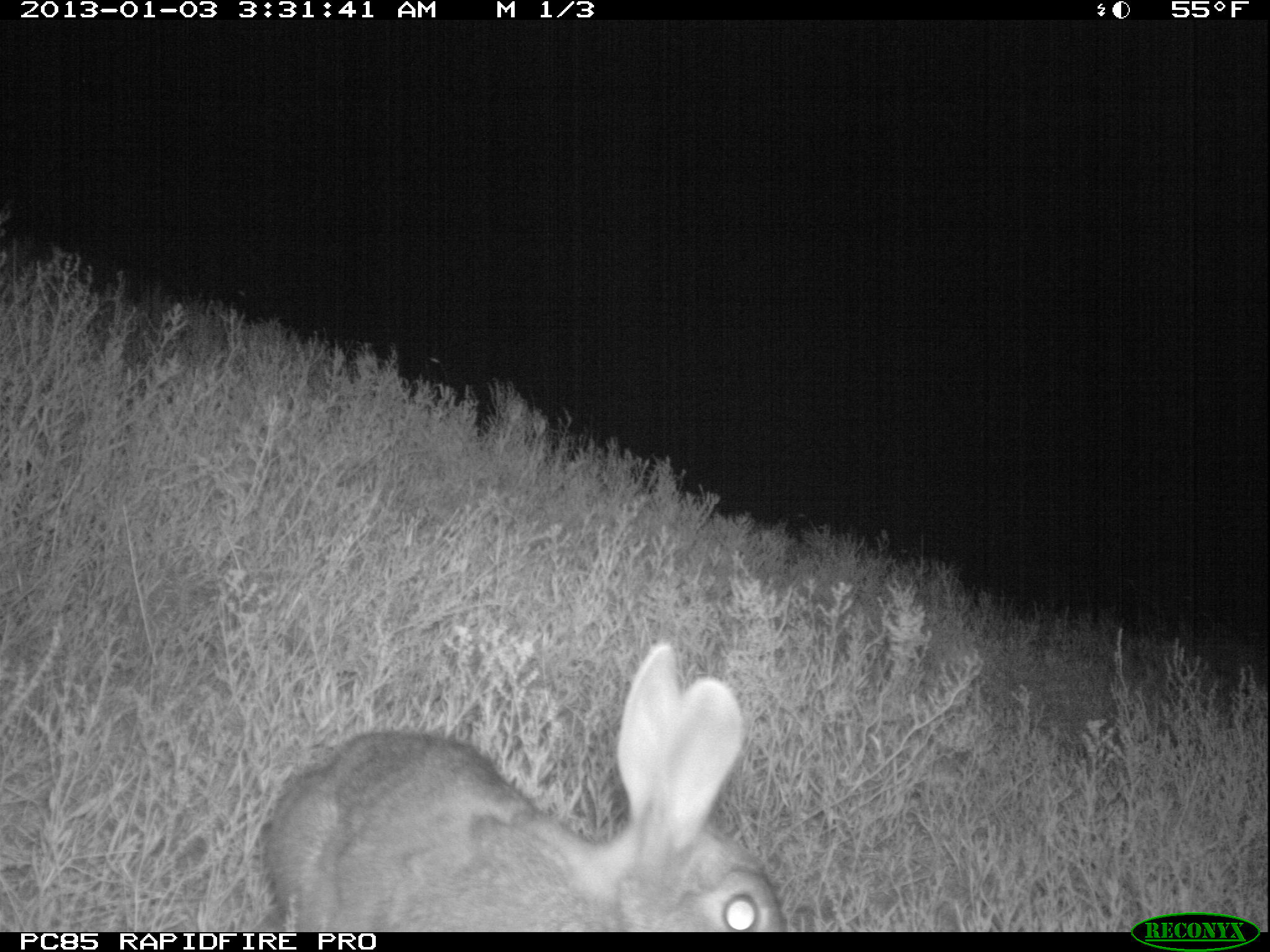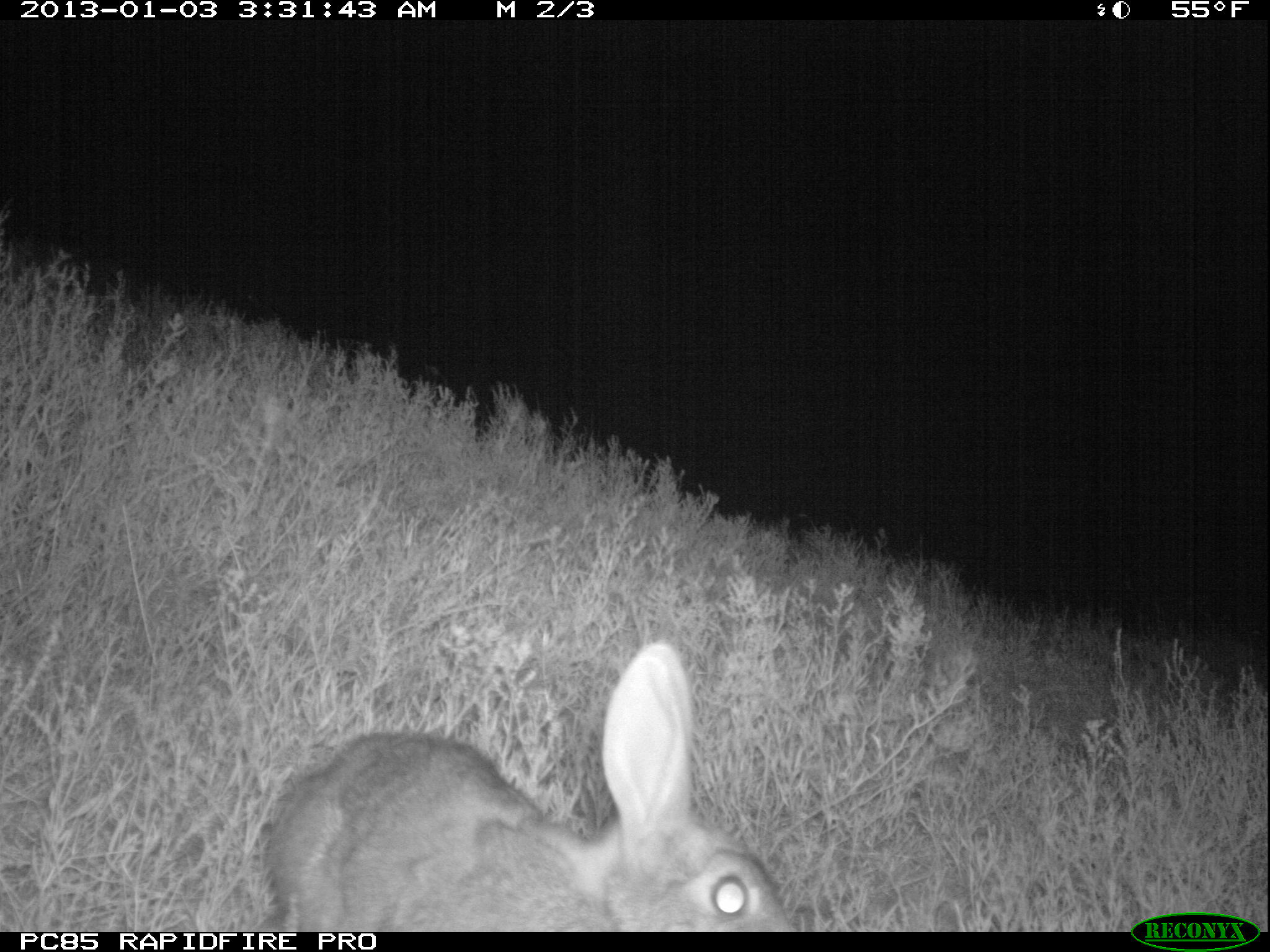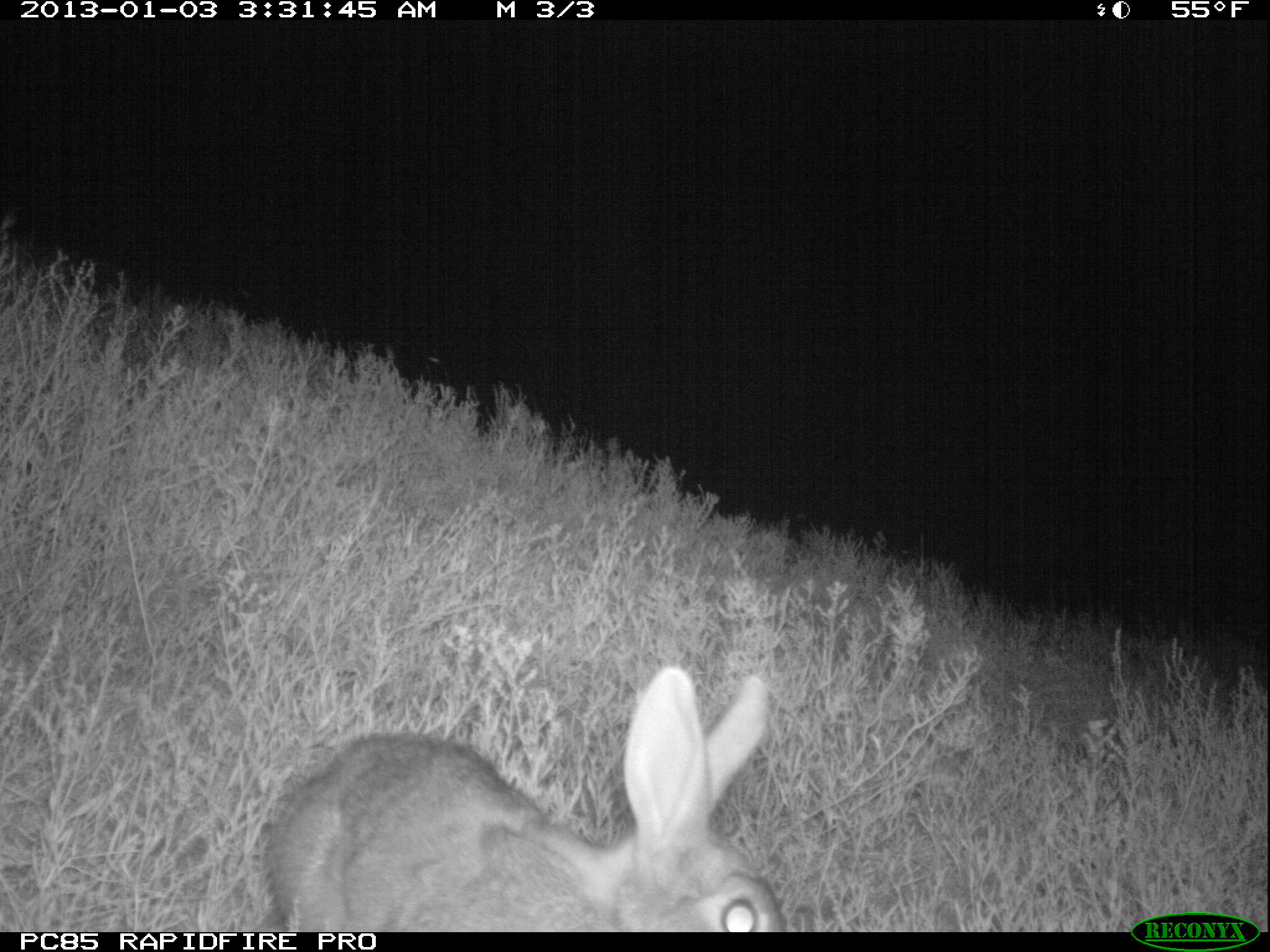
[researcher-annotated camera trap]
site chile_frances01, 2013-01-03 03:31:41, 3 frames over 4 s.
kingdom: Animalia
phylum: Chordata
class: Mammalia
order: Lagomorpha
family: Leporidae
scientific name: Leporidae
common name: rabbits and hares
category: rabbit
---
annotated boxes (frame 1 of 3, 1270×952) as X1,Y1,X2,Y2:
rabbit: 252,642,783,931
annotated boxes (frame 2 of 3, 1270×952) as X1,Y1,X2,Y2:
rabbit: 257,641,799,930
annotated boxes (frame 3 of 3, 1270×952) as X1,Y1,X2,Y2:
rabbit: 262,668,784,933